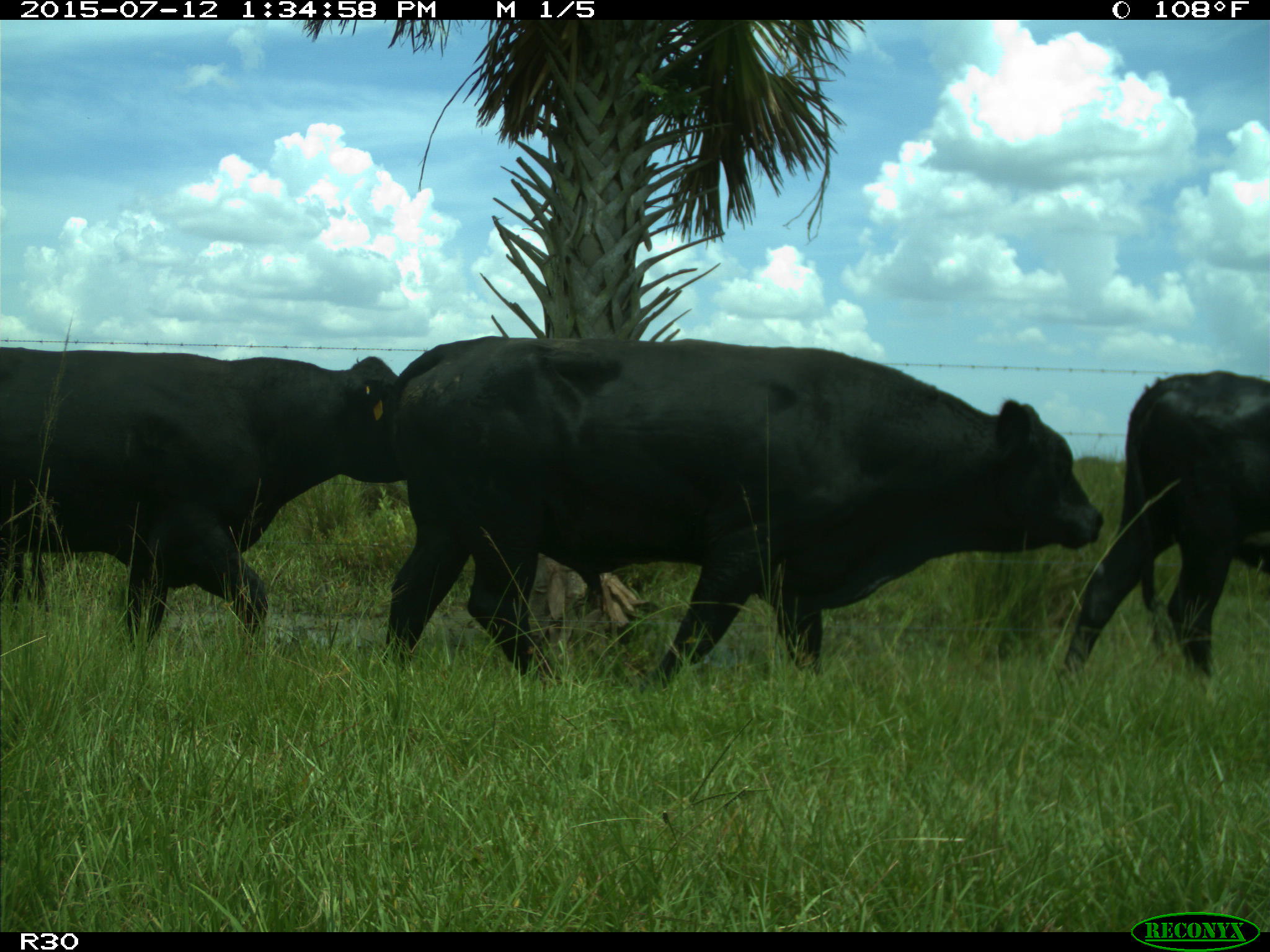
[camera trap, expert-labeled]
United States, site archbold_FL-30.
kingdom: Animalia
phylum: Chordata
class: Mammalia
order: Artiodactyla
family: Bovidae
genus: Bos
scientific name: Bos taurus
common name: domestic cow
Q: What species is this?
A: Bos taurus (domestic cow).